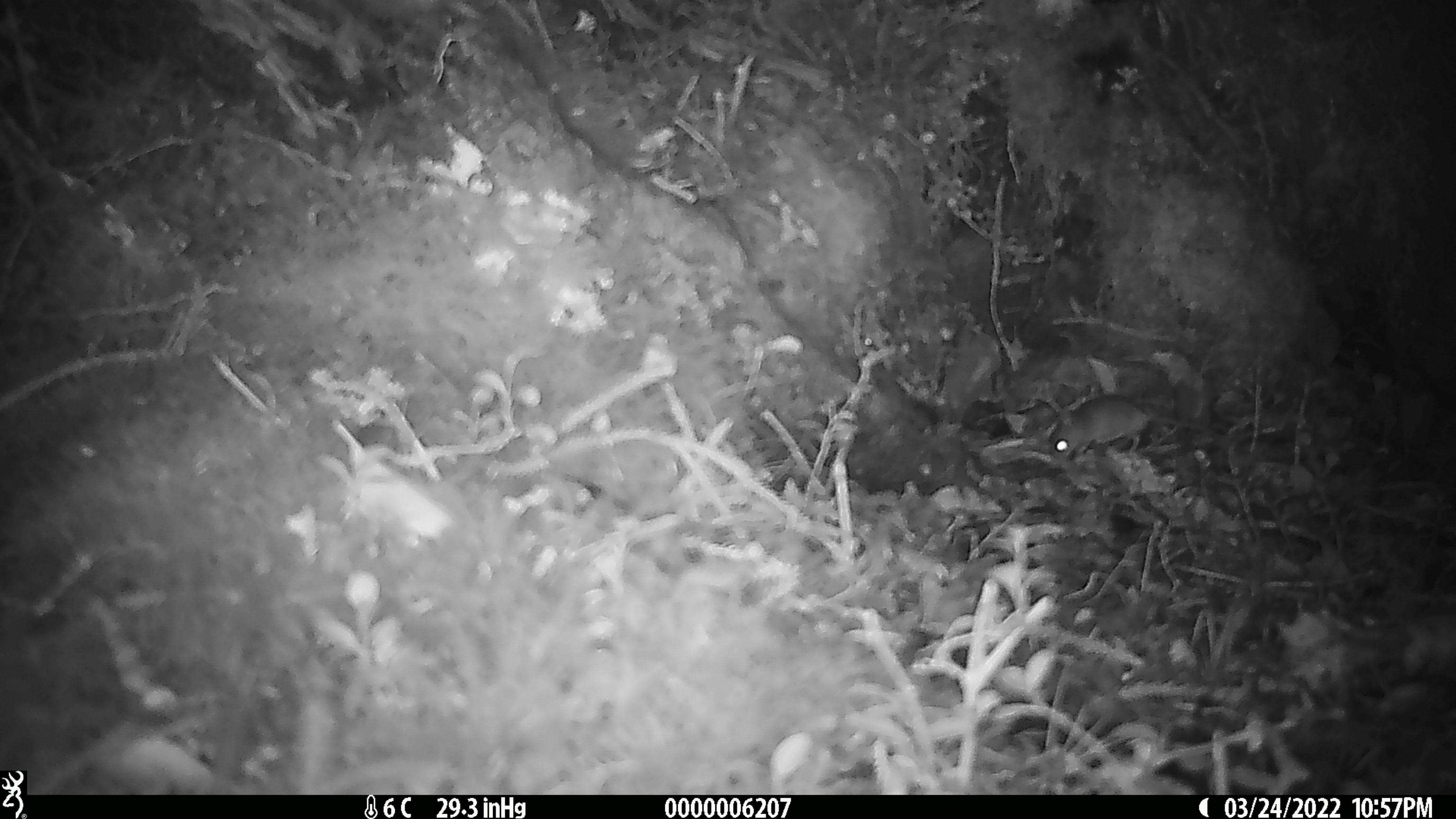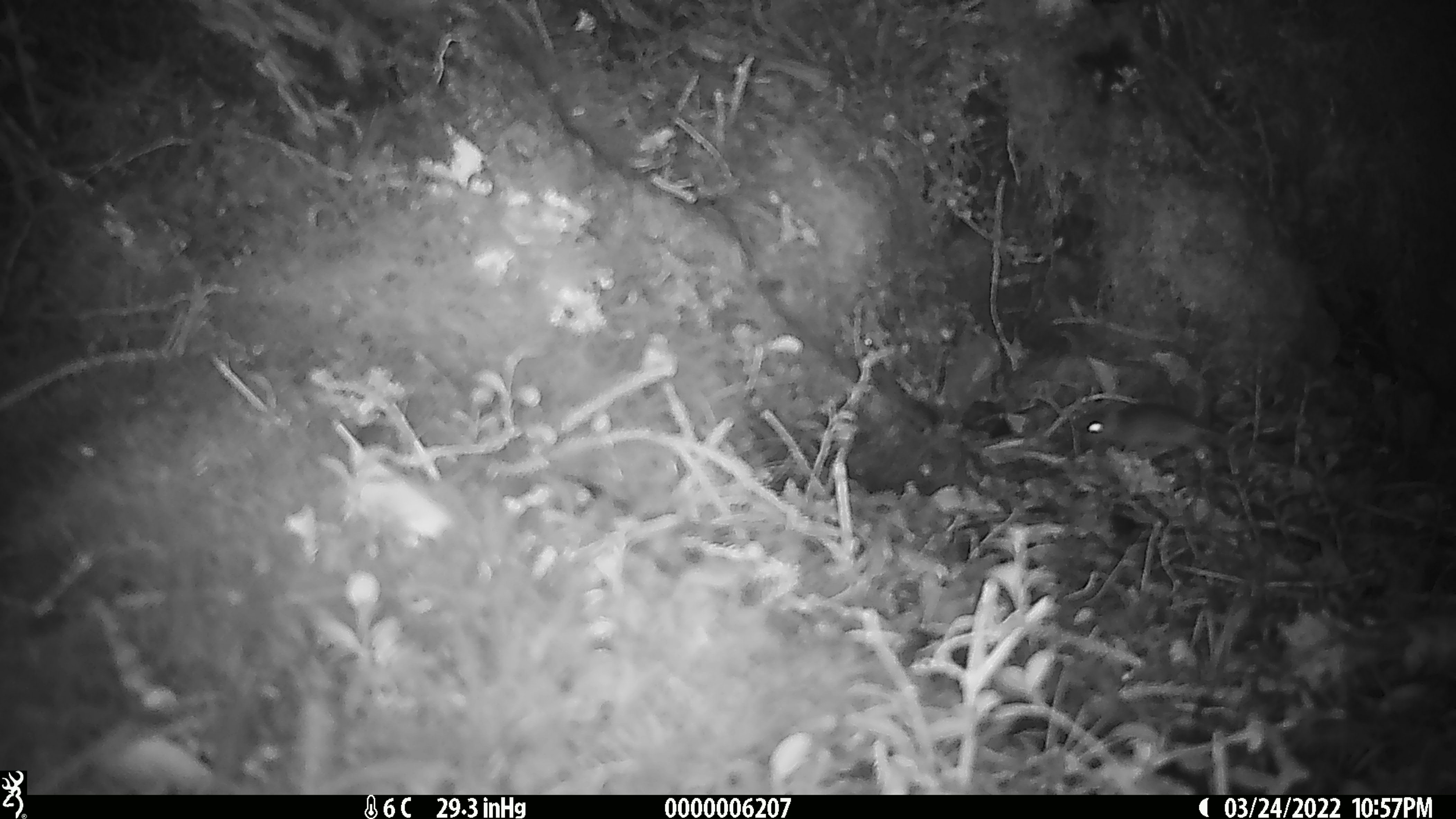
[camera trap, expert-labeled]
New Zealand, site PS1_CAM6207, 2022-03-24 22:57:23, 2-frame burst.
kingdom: Animalia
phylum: Chordata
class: Mammalia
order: Rodentia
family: Muridae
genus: Mus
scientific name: Mus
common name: mouse